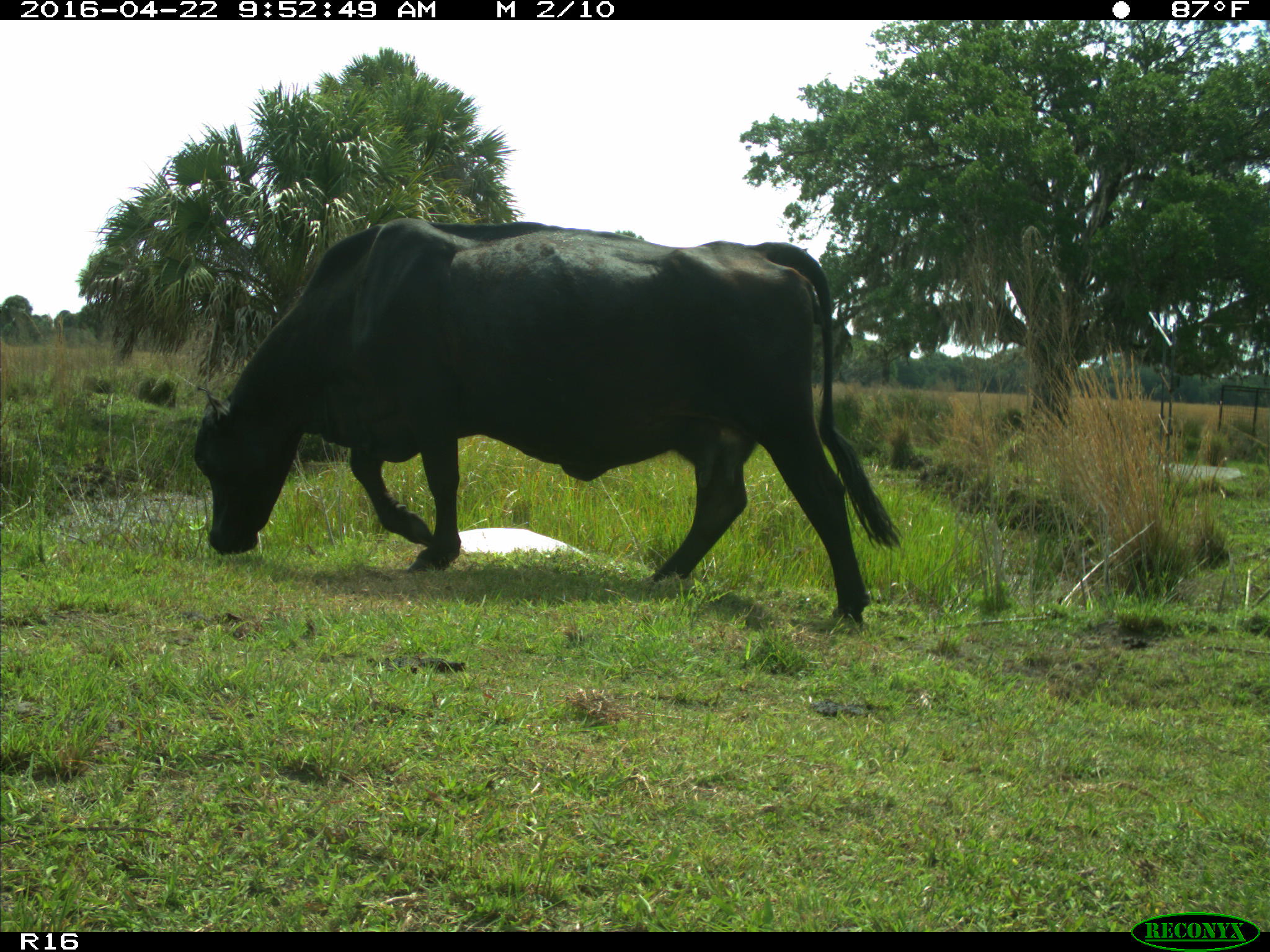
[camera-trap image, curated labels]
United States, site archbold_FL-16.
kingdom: Animalia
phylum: Chordata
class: Mammalia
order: Artiodactyla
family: Bovidae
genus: Bos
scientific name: Bos taurus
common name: domestic cow